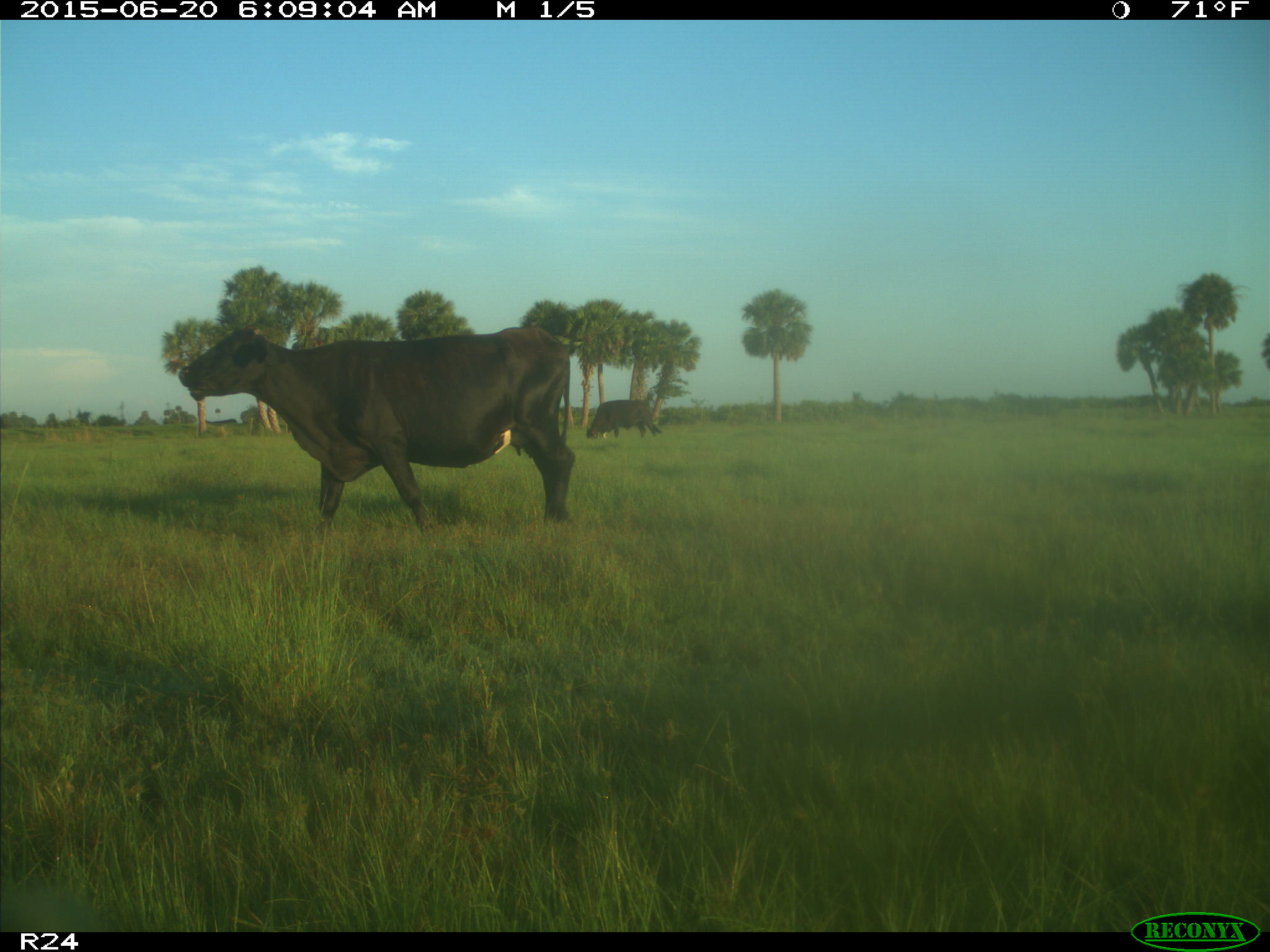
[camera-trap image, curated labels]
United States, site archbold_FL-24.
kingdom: Animalia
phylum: Chordata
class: Mammalia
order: Artiodactyla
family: Bovidae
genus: Bos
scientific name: Bos taurus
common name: domestic cow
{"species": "Bos taurus (domestic cow)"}